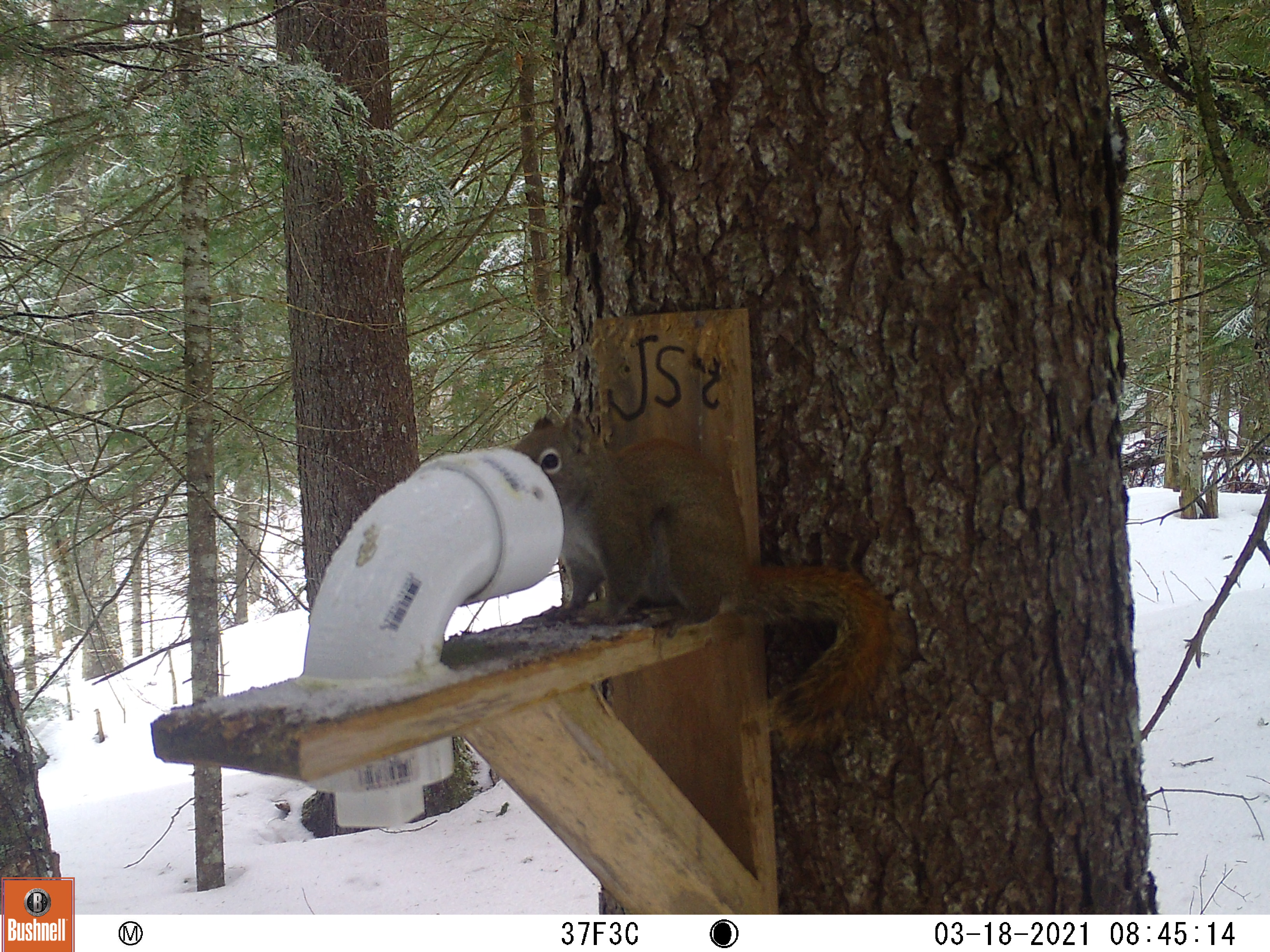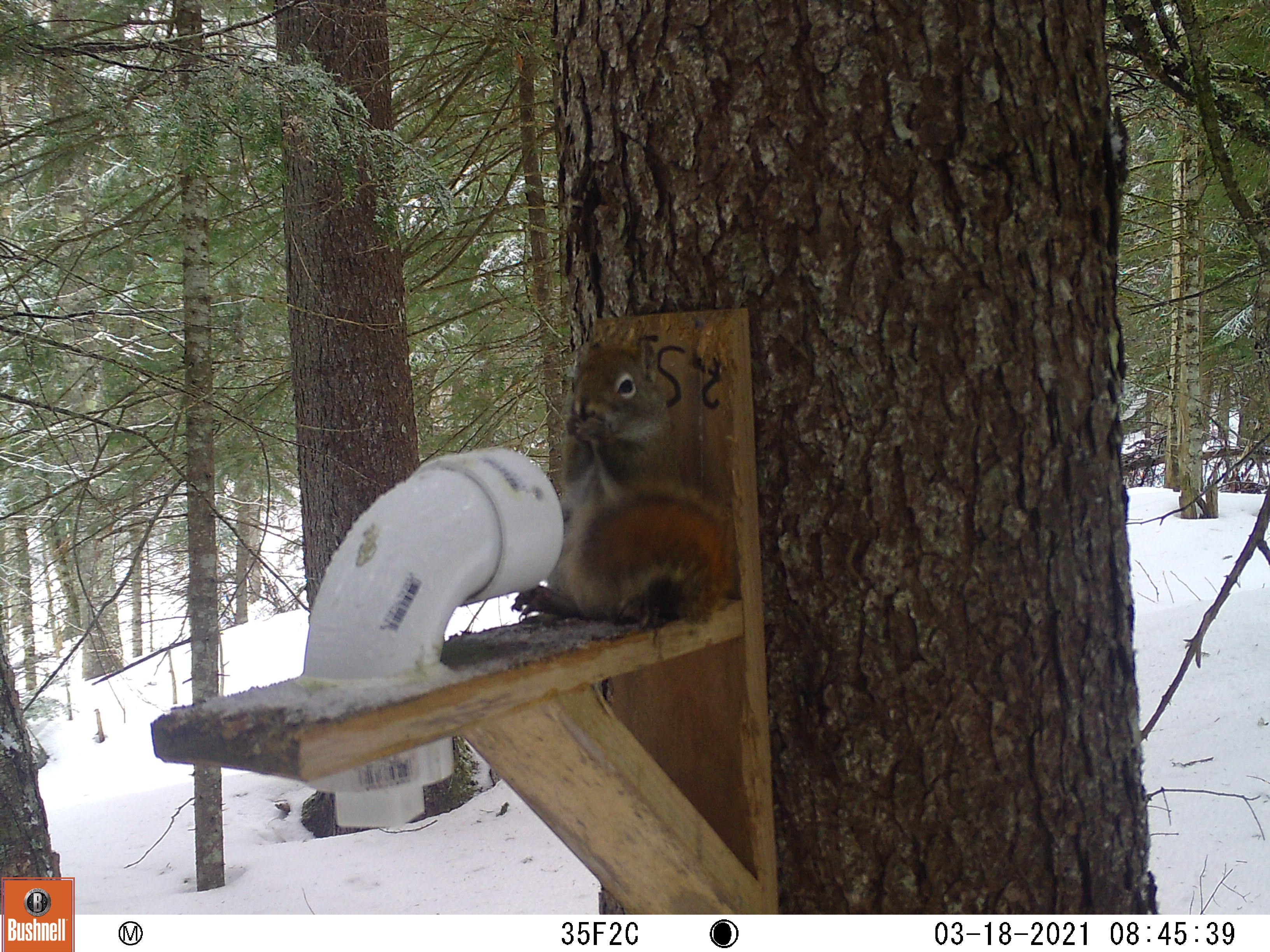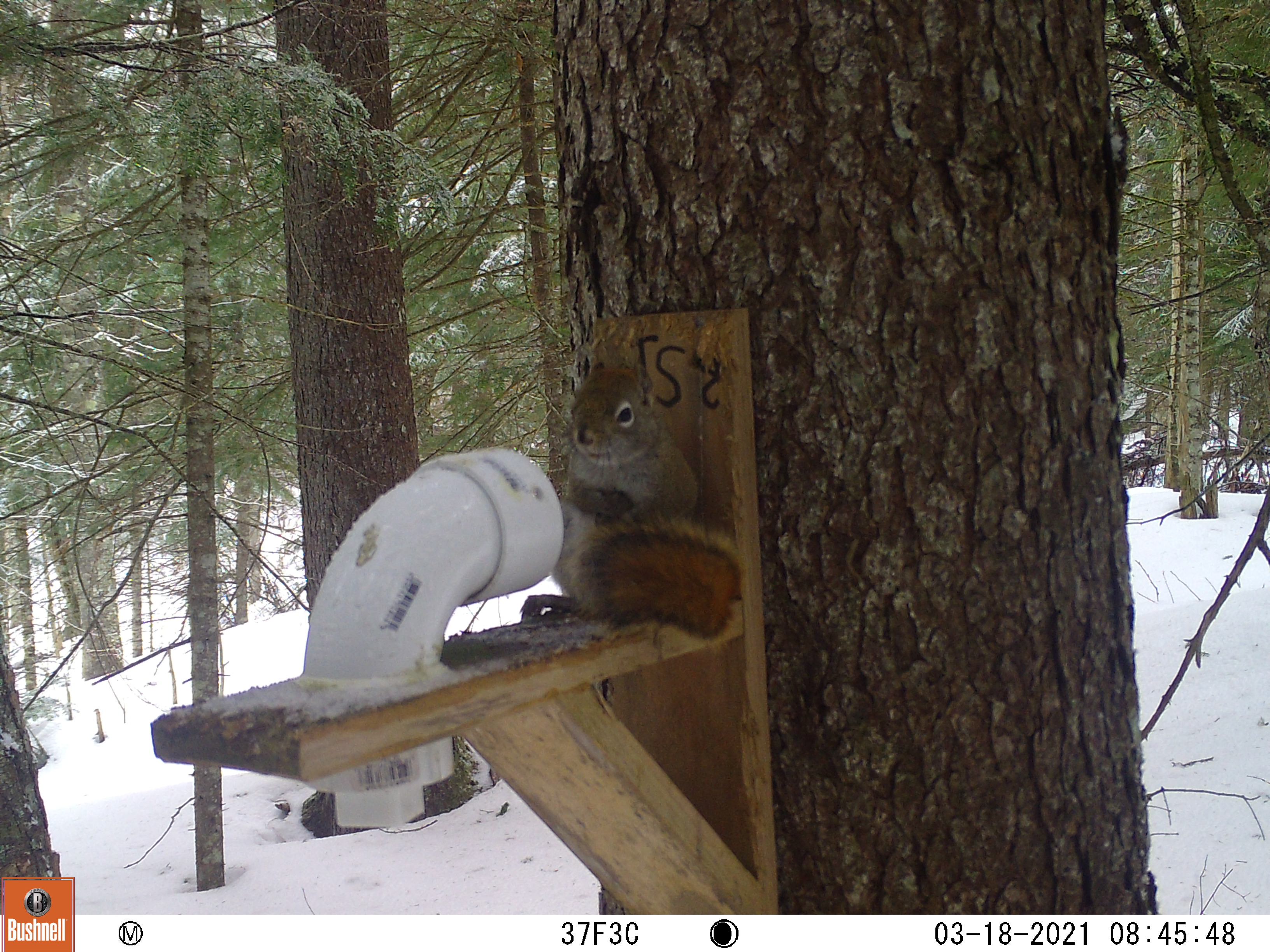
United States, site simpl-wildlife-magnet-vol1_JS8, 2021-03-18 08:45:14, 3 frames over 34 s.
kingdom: Animalia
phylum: Chordata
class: Mammalia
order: Rodentia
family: Sciuridae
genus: Tamiasciurus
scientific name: Tamiasciurus hudsonicus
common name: red squirrel